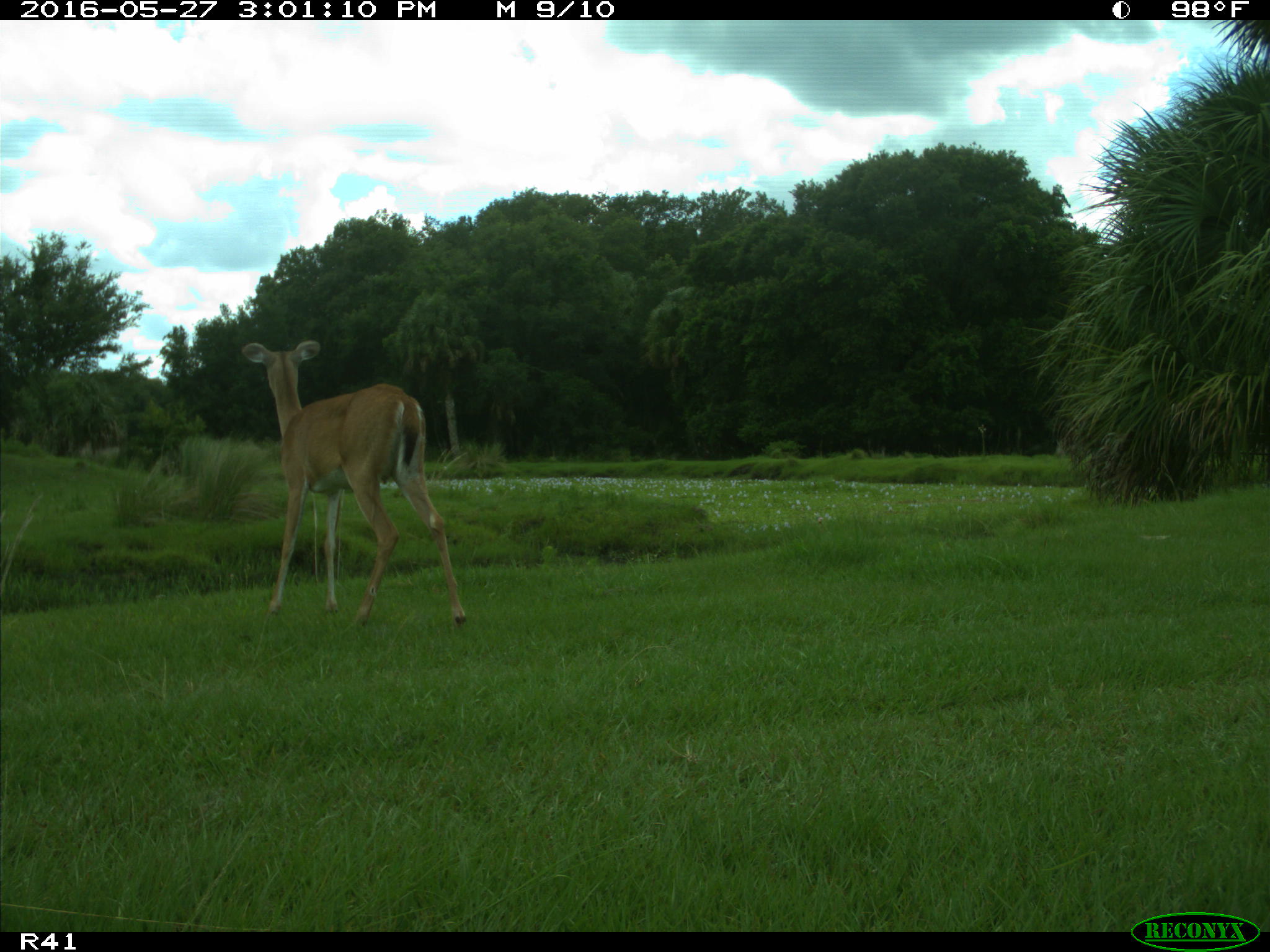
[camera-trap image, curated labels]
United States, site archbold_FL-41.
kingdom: Animalia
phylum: Chordata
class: Mammalia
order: Artiodactyla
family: Cervidae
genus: Odocoileus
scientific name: Odocoileus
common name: deer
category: unidentified deer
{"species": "unidentified deer (deer) (Odocoileus)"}